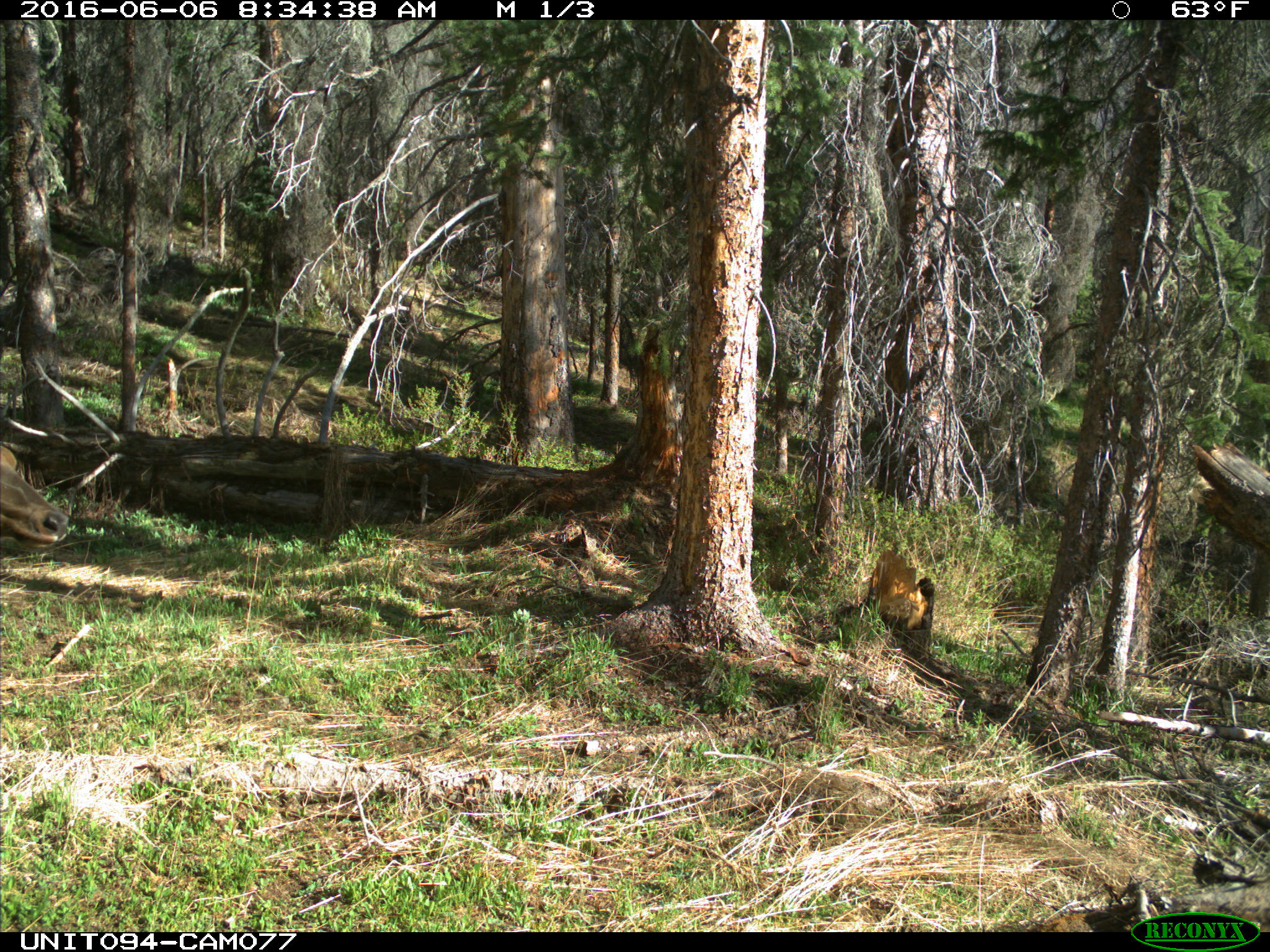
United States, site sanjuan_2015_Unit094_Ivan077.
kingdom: Animalia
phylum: Chordata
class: Mammalia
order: Artiodactyla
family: Cervidae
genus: Cervus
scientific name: Cervus elaphus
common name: red deer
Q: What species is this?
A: Cervus elaphus (red deer).